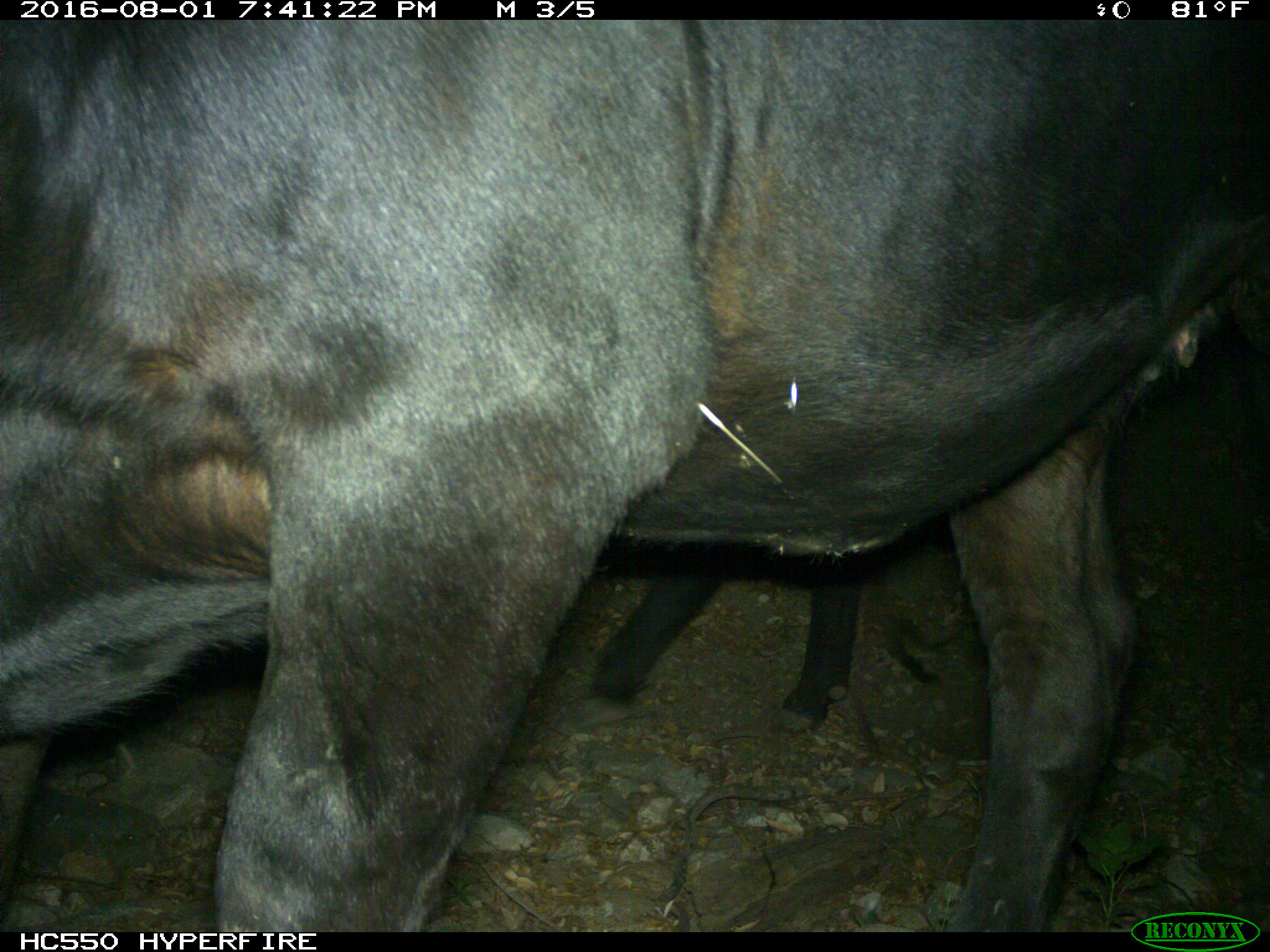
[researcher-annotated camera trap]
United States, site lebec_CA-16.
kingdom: Animalia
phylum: Chordata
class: Mammalia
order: Artiodactyla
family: Bovidae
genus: Bos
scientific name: Bos taurus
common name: domestic cow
Bos taurus (domestic cow).